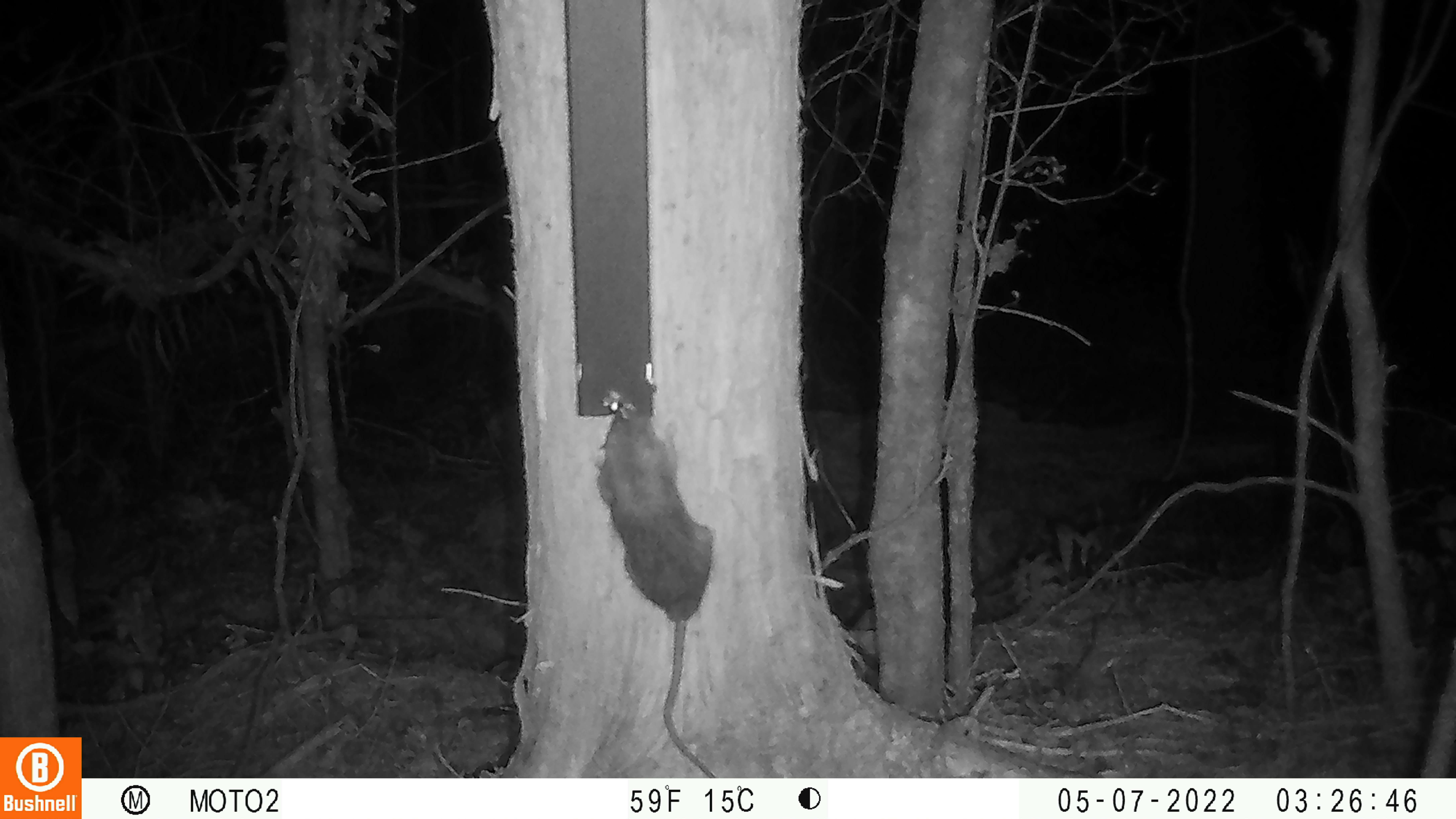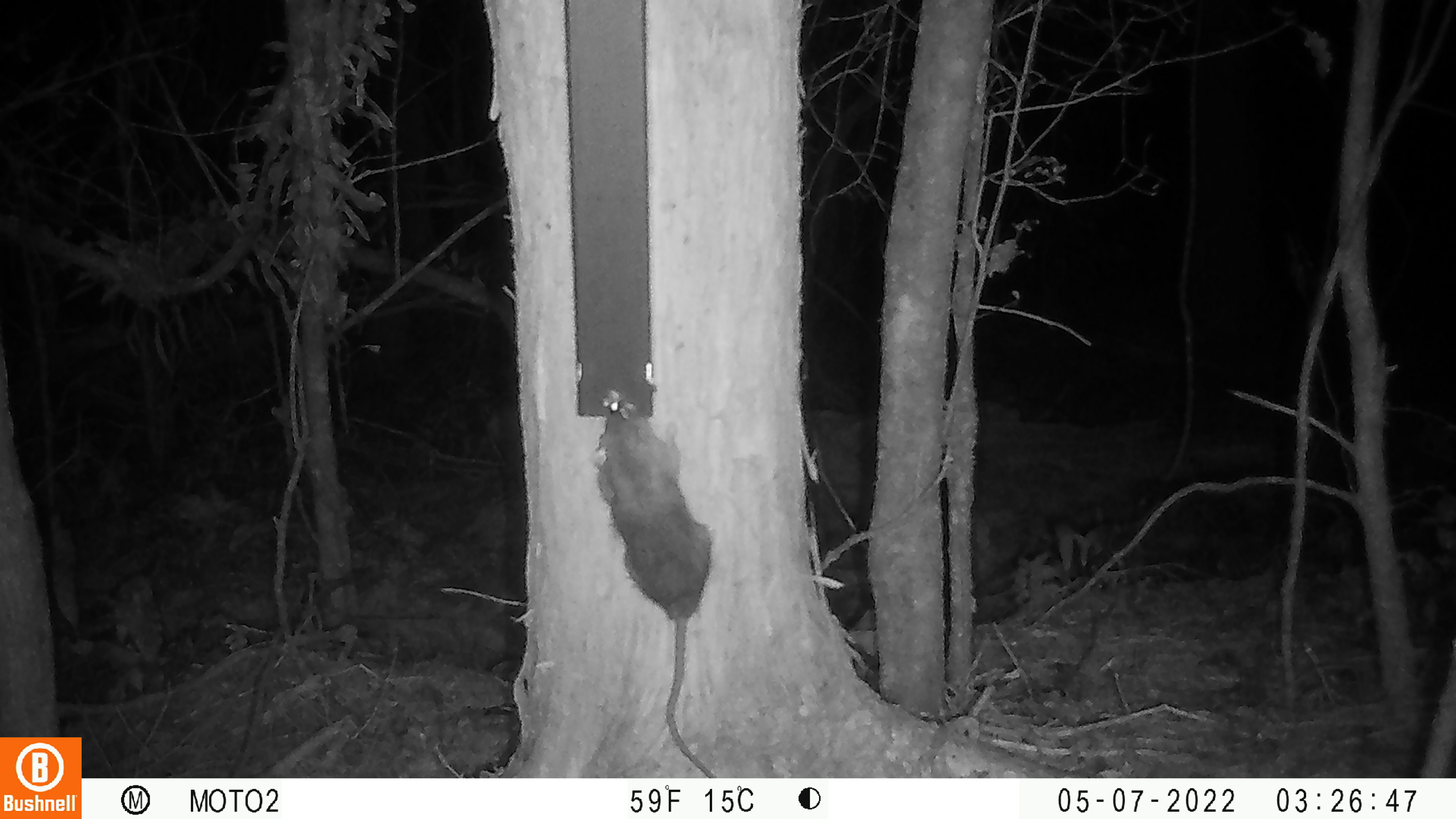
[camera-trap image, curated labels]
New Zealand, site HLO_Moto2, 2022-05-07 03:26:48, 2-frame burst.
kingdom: Animalia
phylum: Chordata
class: Mammalia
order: Rodentia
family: Muridae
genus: Rattus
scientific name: Rattus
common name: rat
Rat (Rattus).